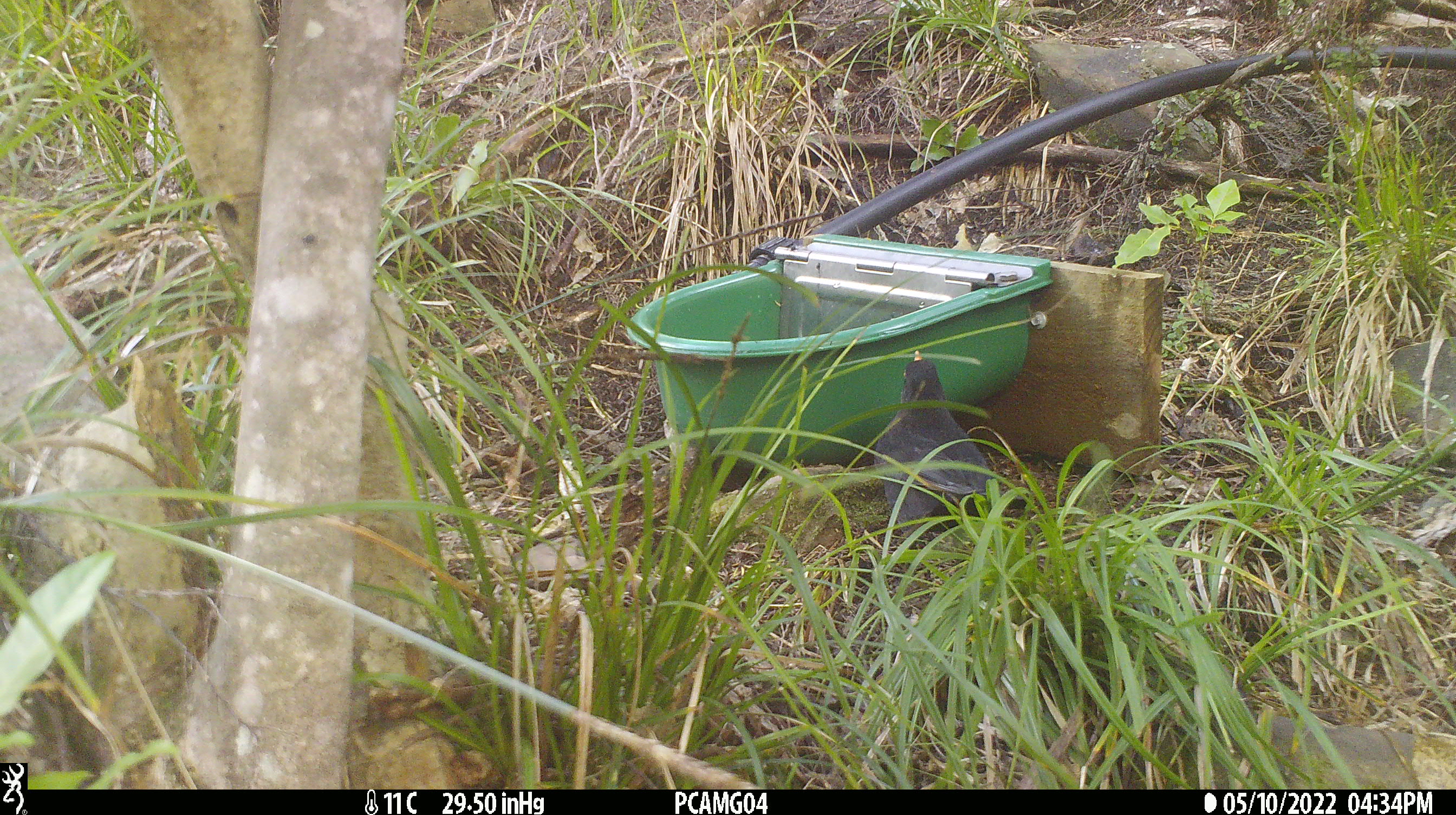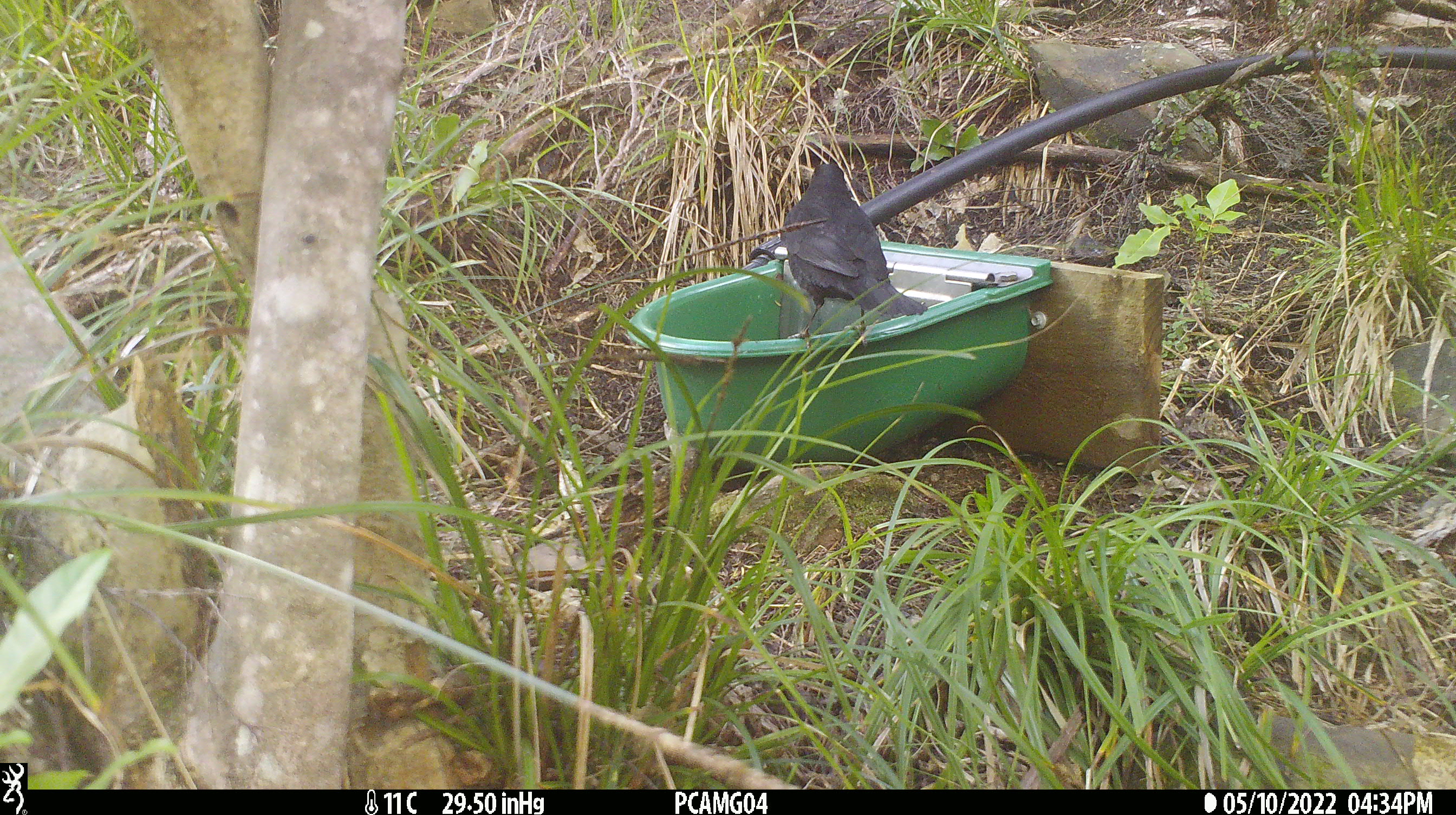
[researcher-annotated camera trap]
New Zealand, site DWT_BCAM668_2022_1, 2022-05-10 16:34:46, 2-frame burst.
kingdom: Animalia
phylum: Chordata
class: Aves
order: Passeriformes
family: Turdidae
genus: Turdus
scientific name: Turdus merula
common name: eurasian blackbird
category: blackbird